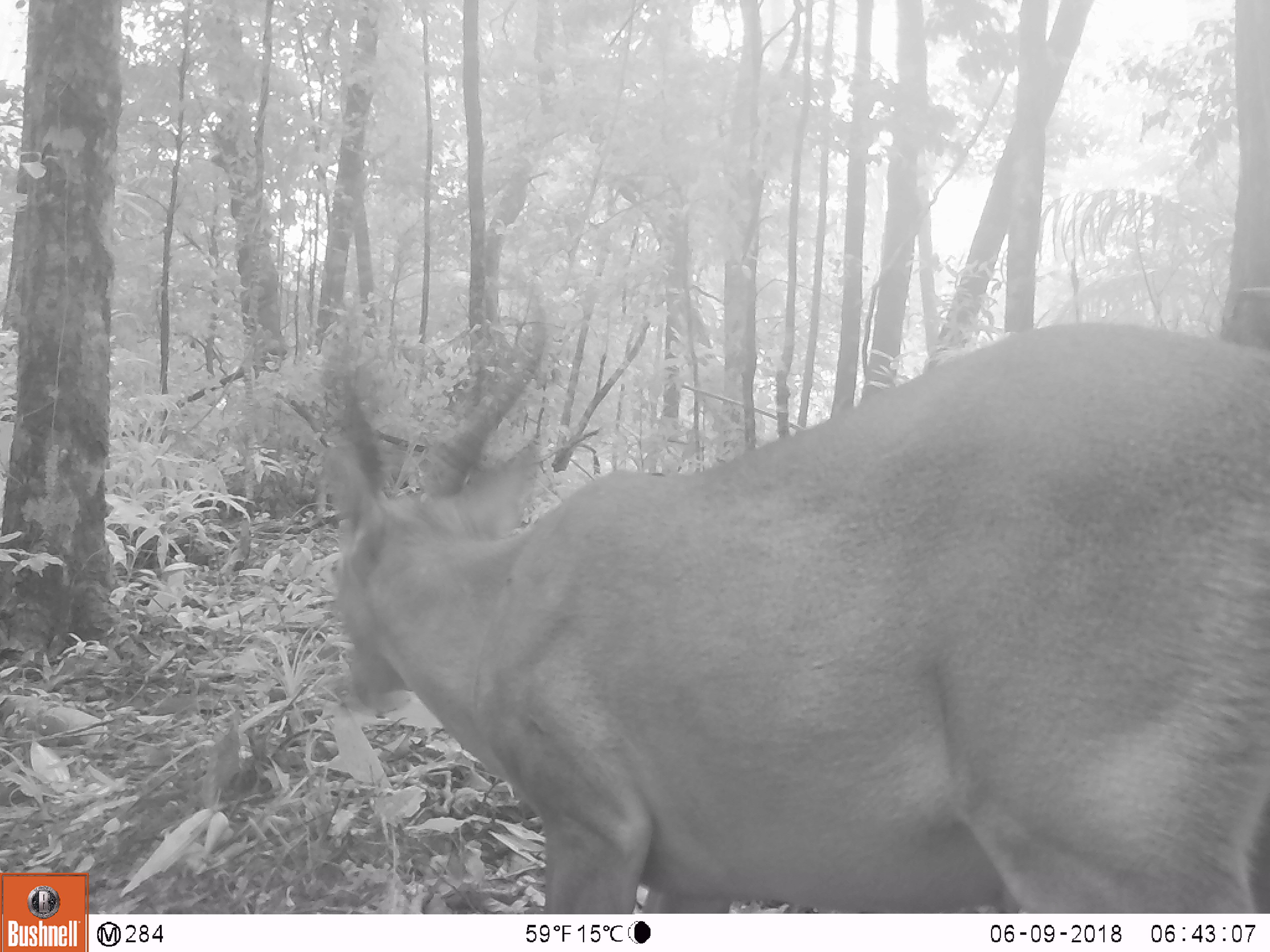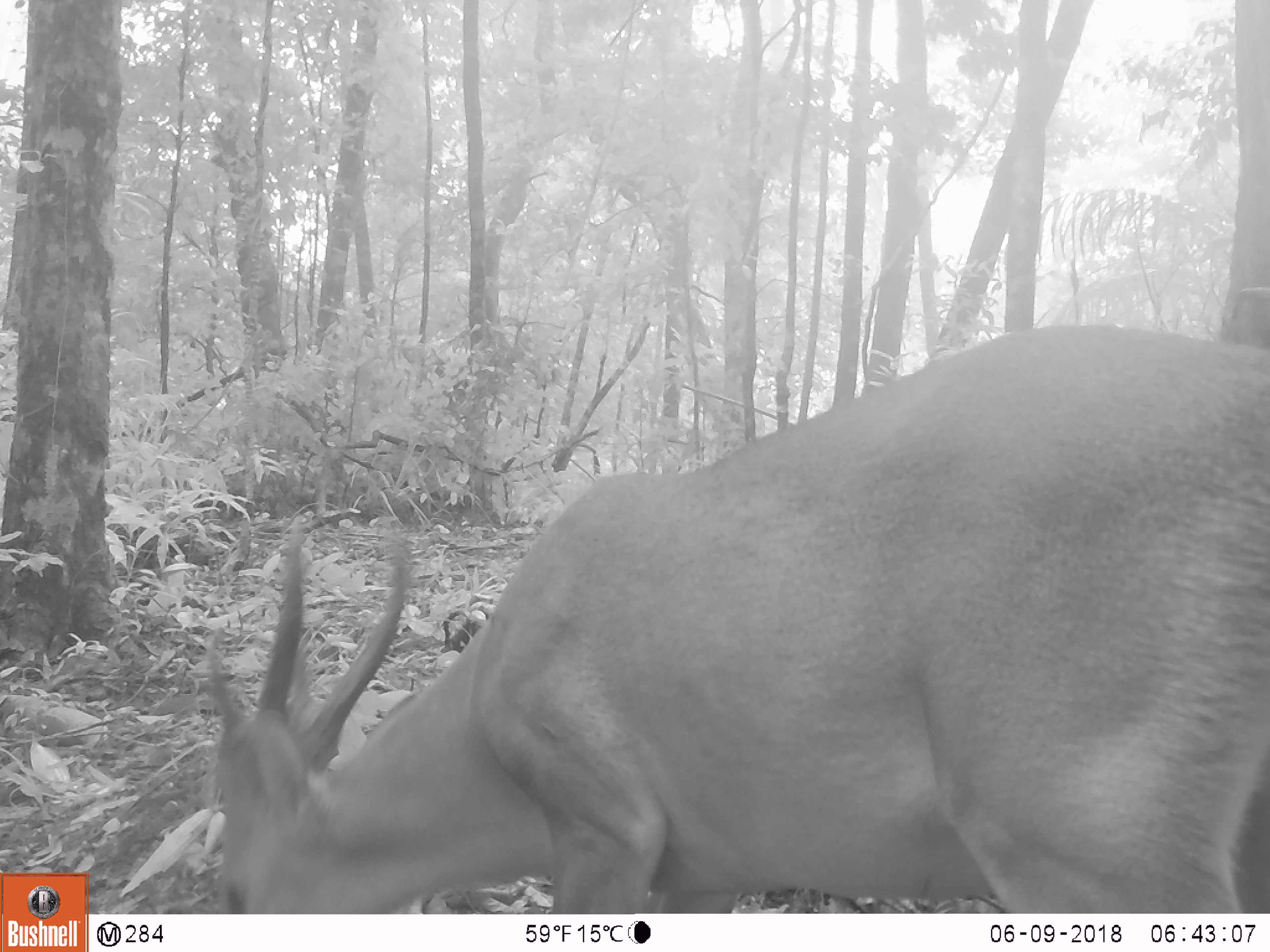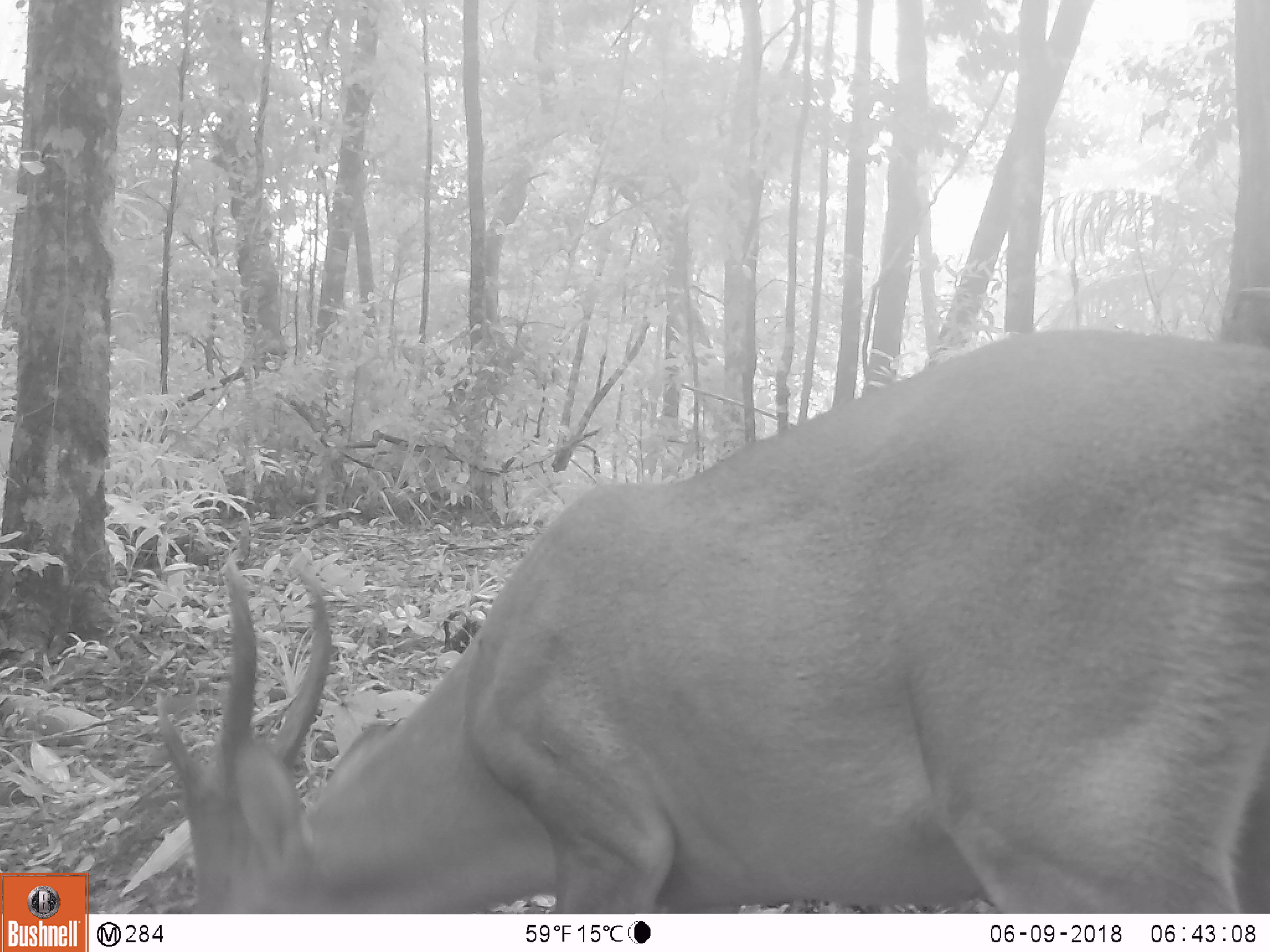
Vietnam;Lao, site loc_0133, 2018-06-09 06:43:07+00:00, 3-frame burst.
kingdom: Animalia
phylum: Chordata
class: Mammalia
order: Artiodactyla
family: Cervidae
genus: Muntiacus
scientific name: Muntiacus vuquangensis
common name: large-antlered muntjac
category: large antlered muntjac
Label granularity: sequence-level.